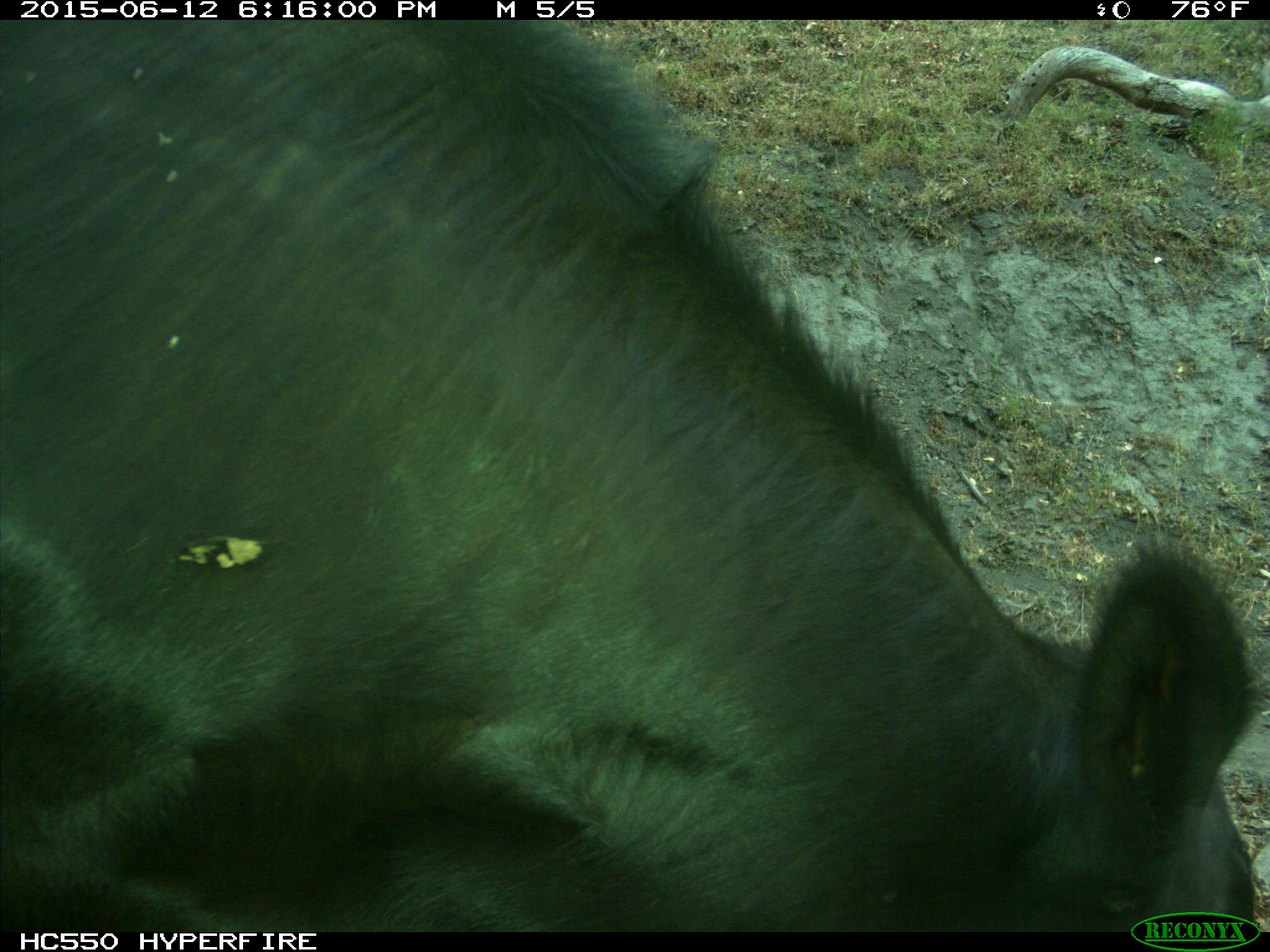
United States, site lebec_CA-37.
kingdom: Animalia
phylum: Chordata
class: Mammalia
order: Artiodactyla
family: Bovidae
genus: Bos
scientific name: Bos taurus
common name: domestic cow